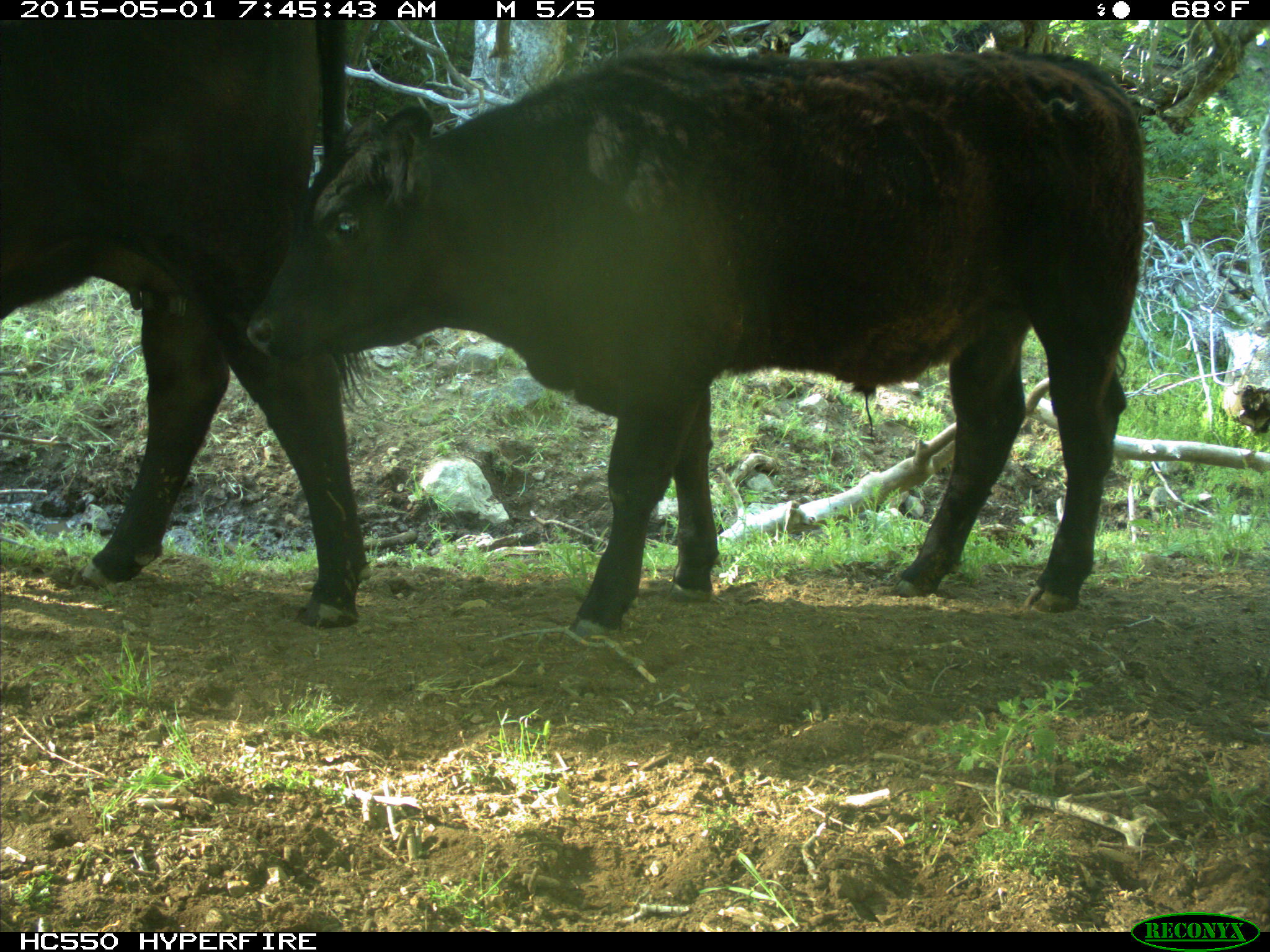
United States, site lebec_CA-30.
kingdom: Animalia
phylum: Chordata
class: Mammalia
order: Artiodactyla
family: Bovidae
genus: Bos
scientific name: Bos taurus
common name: domestic cow